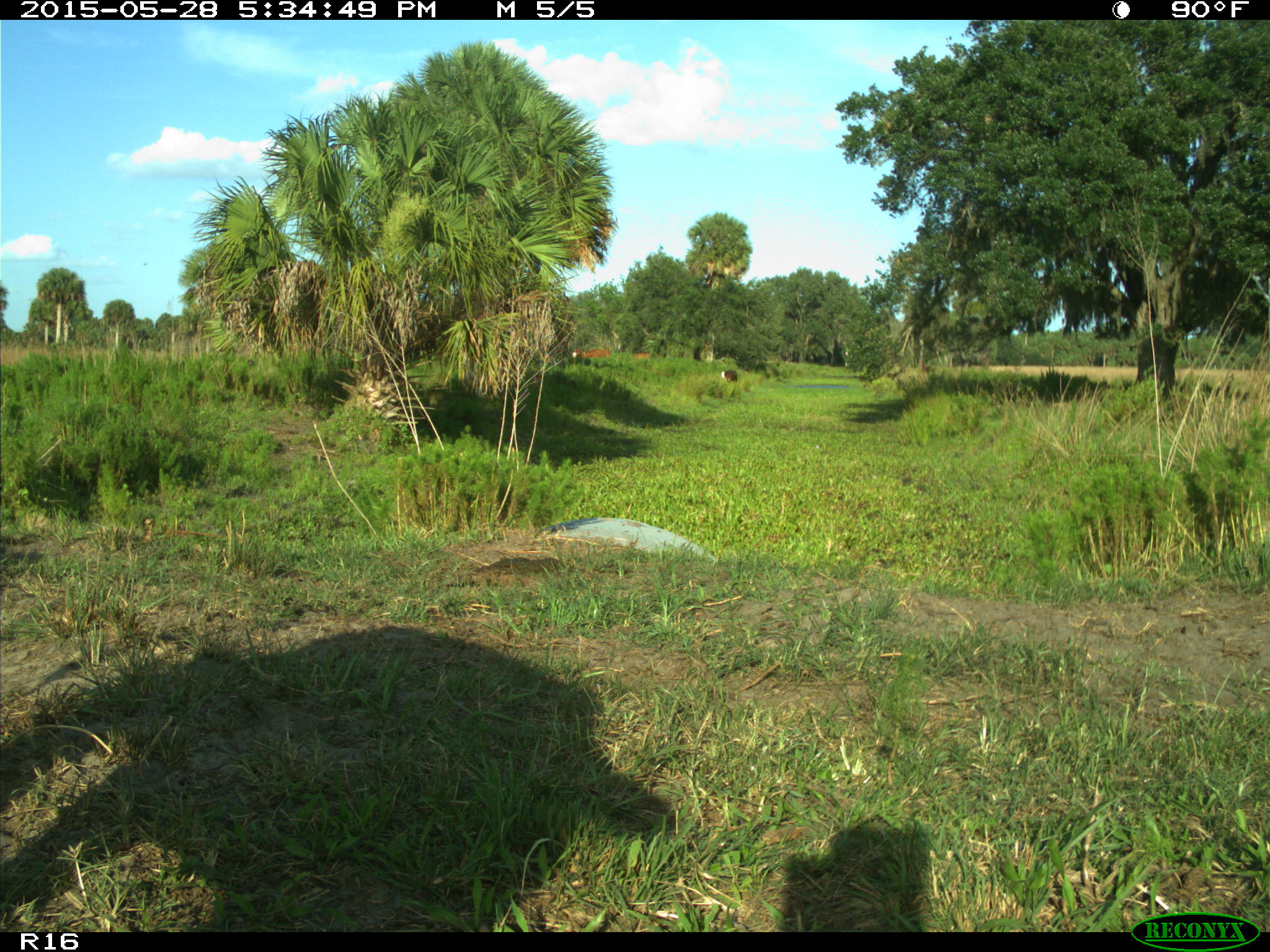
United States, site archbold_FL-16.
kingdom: Animalia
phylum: Chordata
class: Mammalia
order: Artiodactyla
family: Bovidae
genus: Bos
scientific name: Bos taurus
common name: domestic cow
Bos taurus (domestic cow).